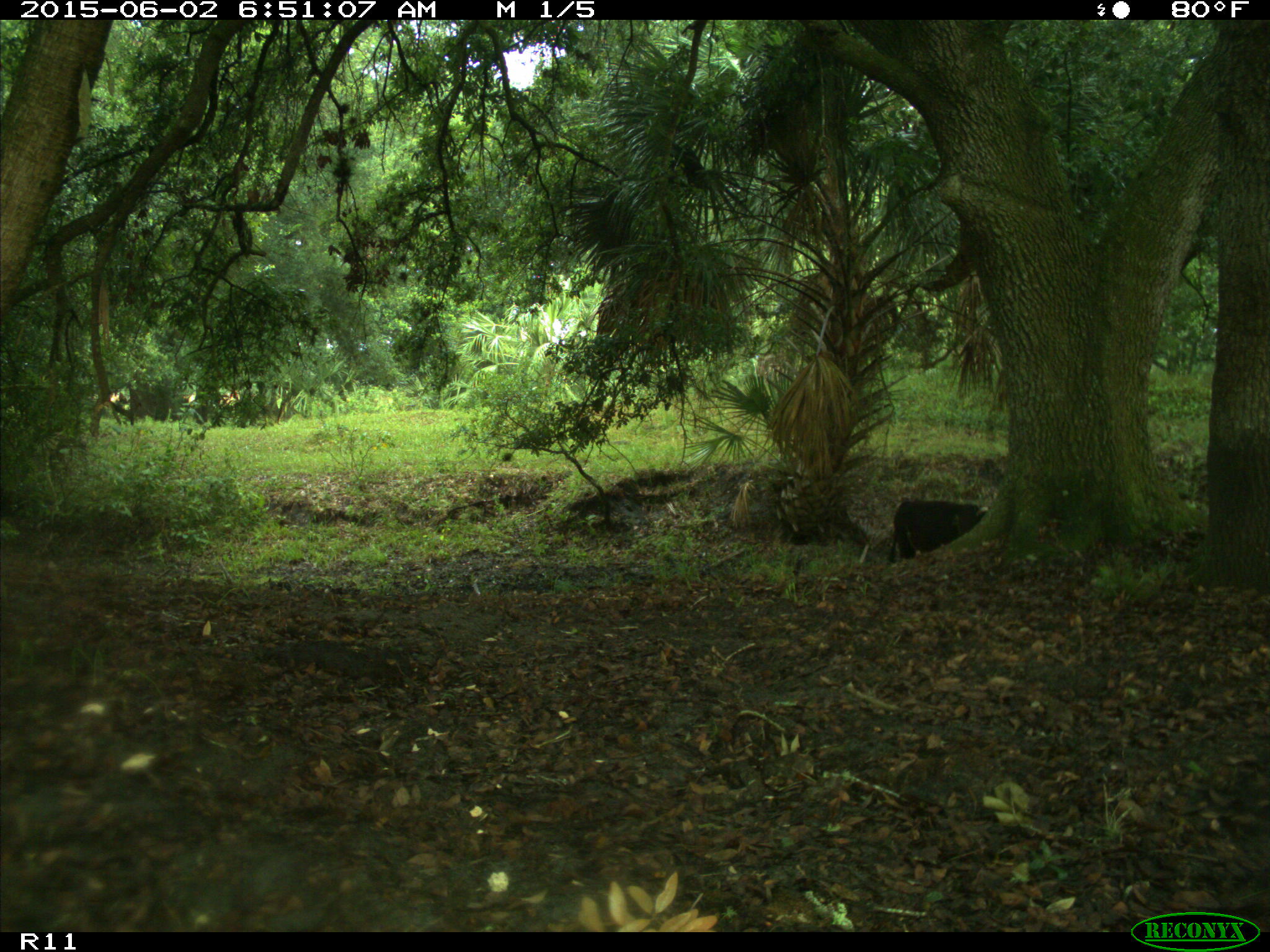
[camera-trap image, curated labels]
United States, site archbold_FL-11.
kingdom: Animalia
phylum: Chordata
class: Mammalia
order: Artiodactyla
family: Bovidae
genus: Bos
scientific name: Bos taurus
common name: domestic cow